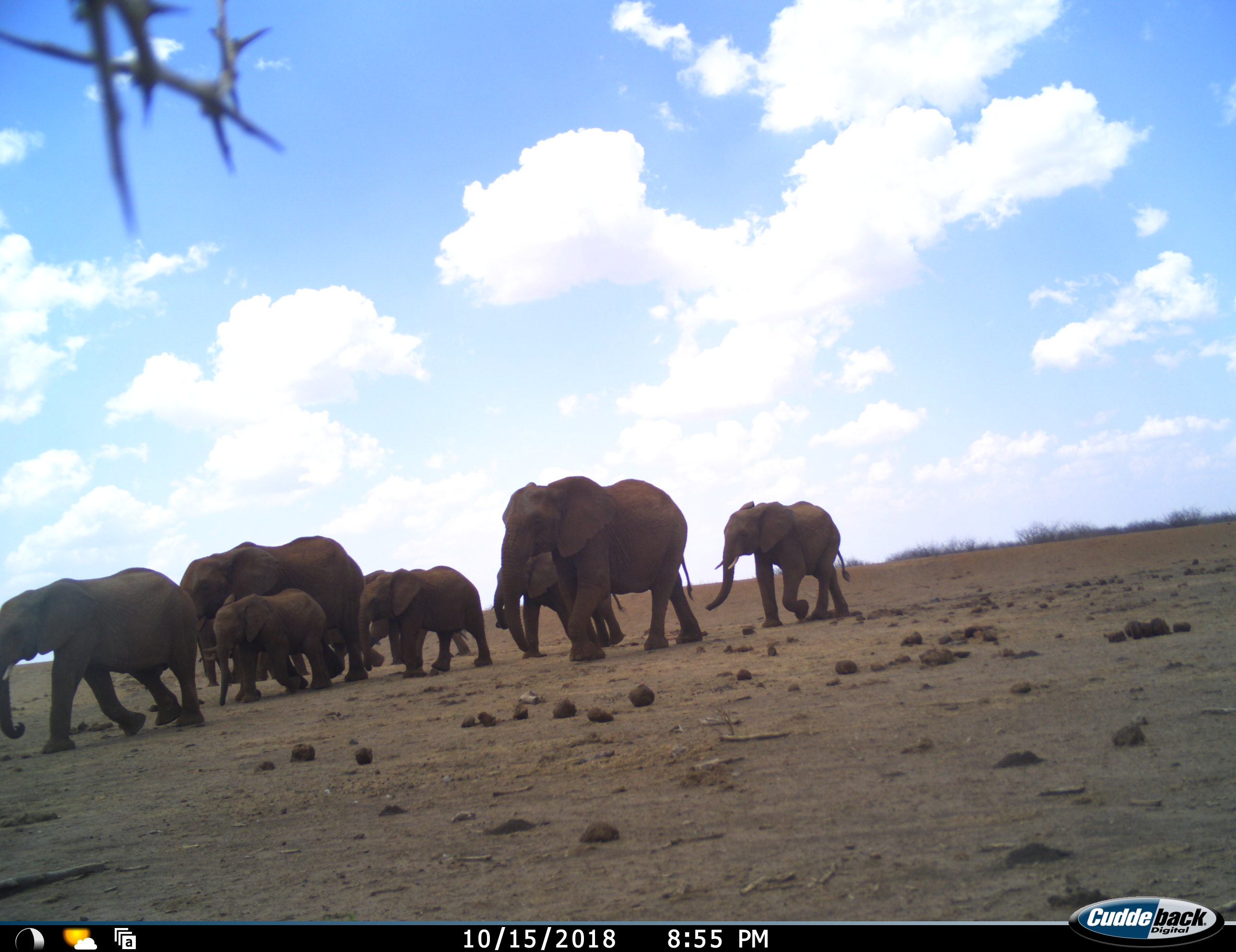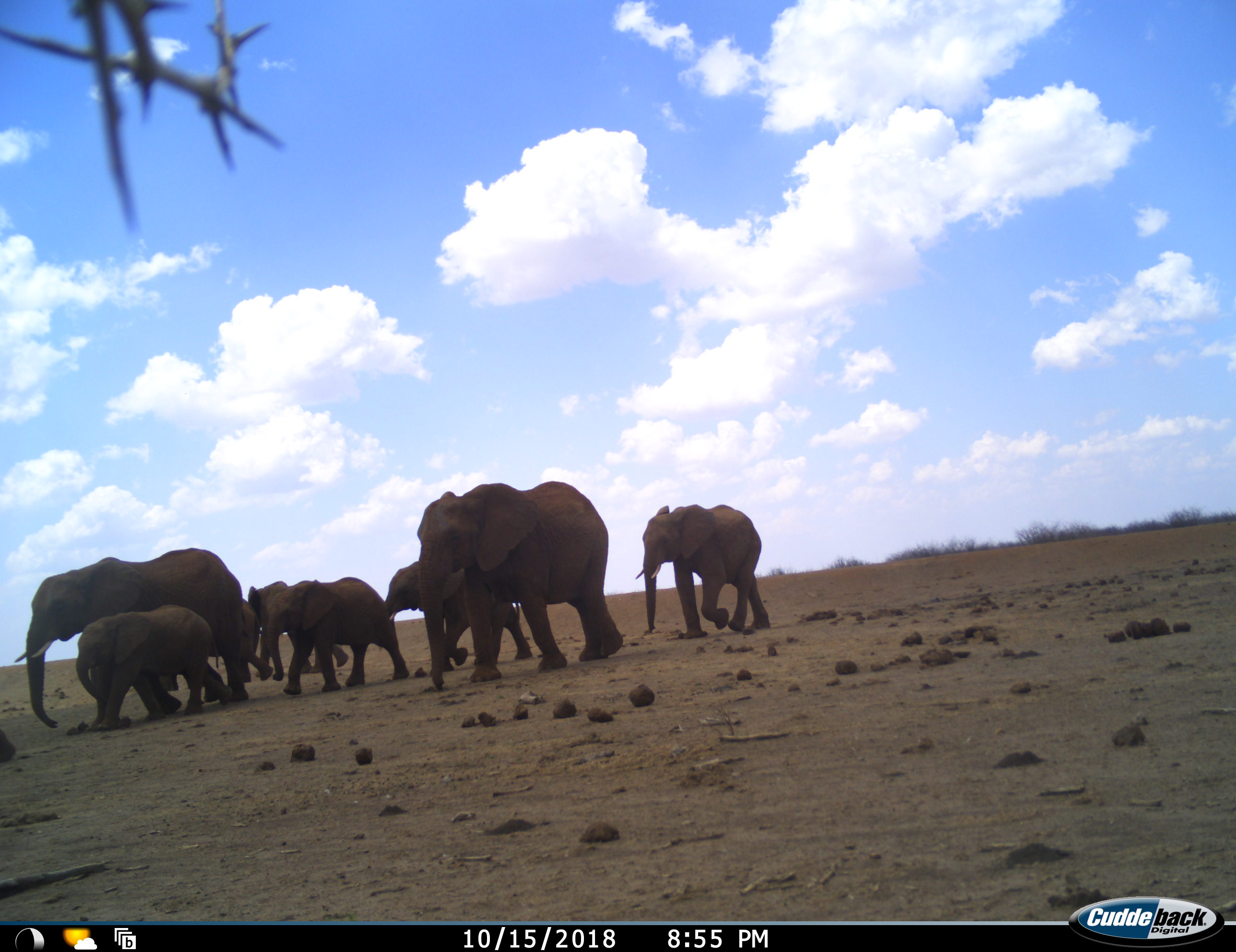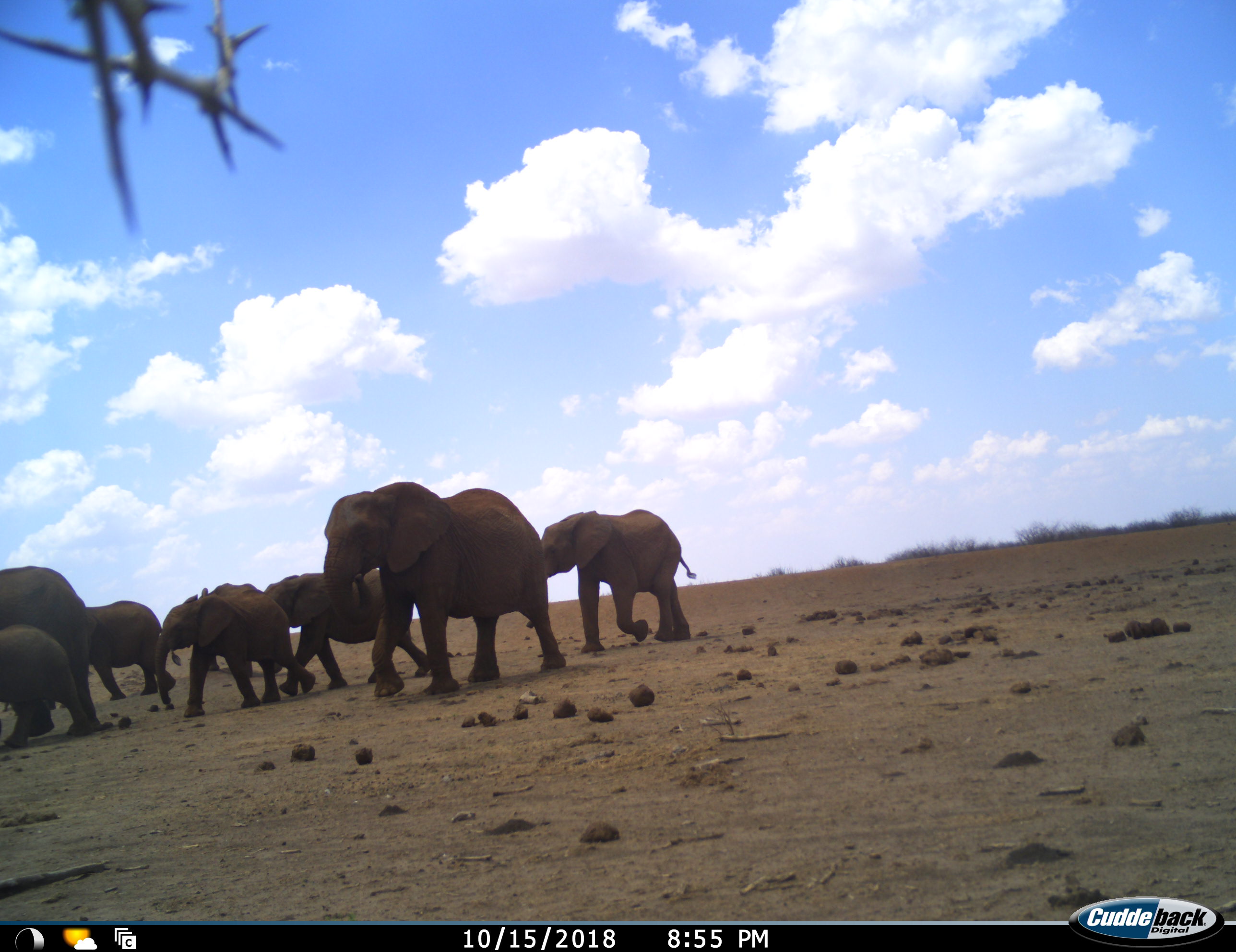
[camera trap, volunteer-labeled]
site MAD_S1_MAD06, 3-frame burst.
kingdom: Animalia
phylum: Chordata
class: Mammalia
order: Proboscidea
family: Elephantidae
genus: Loxodonta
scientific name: Loxodonta africana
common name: african bush elephant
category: elephant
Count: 9.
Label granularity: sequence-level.